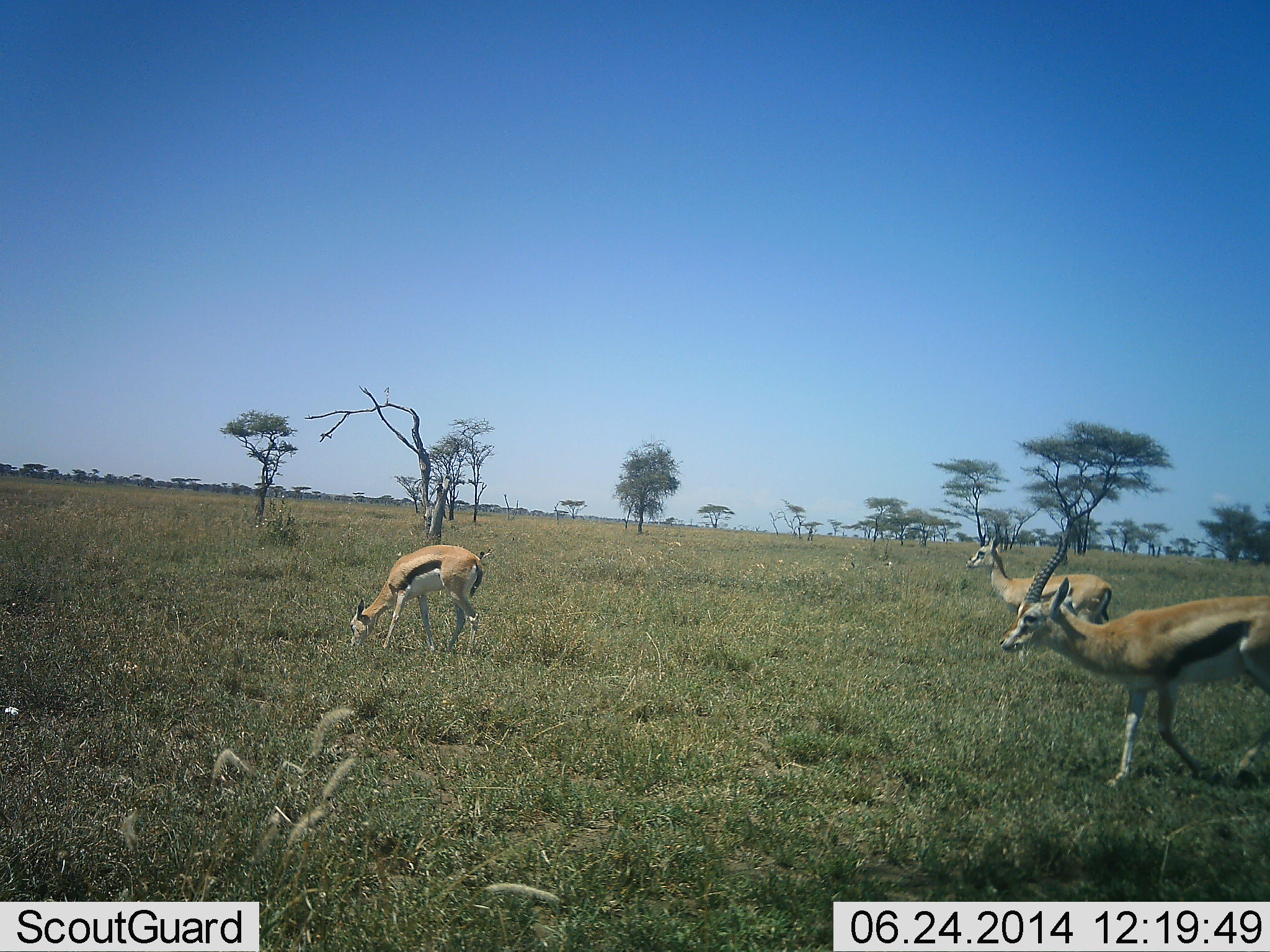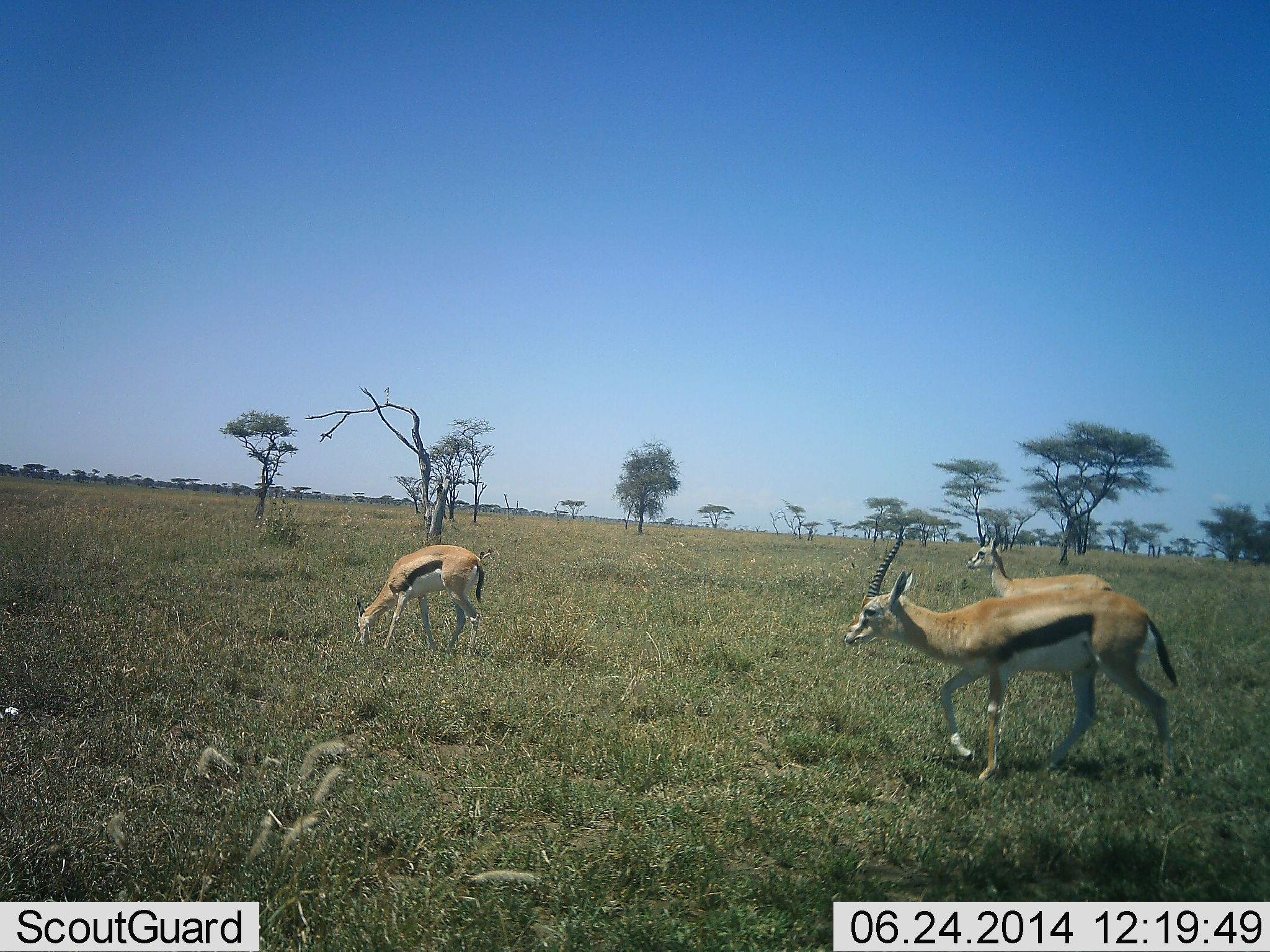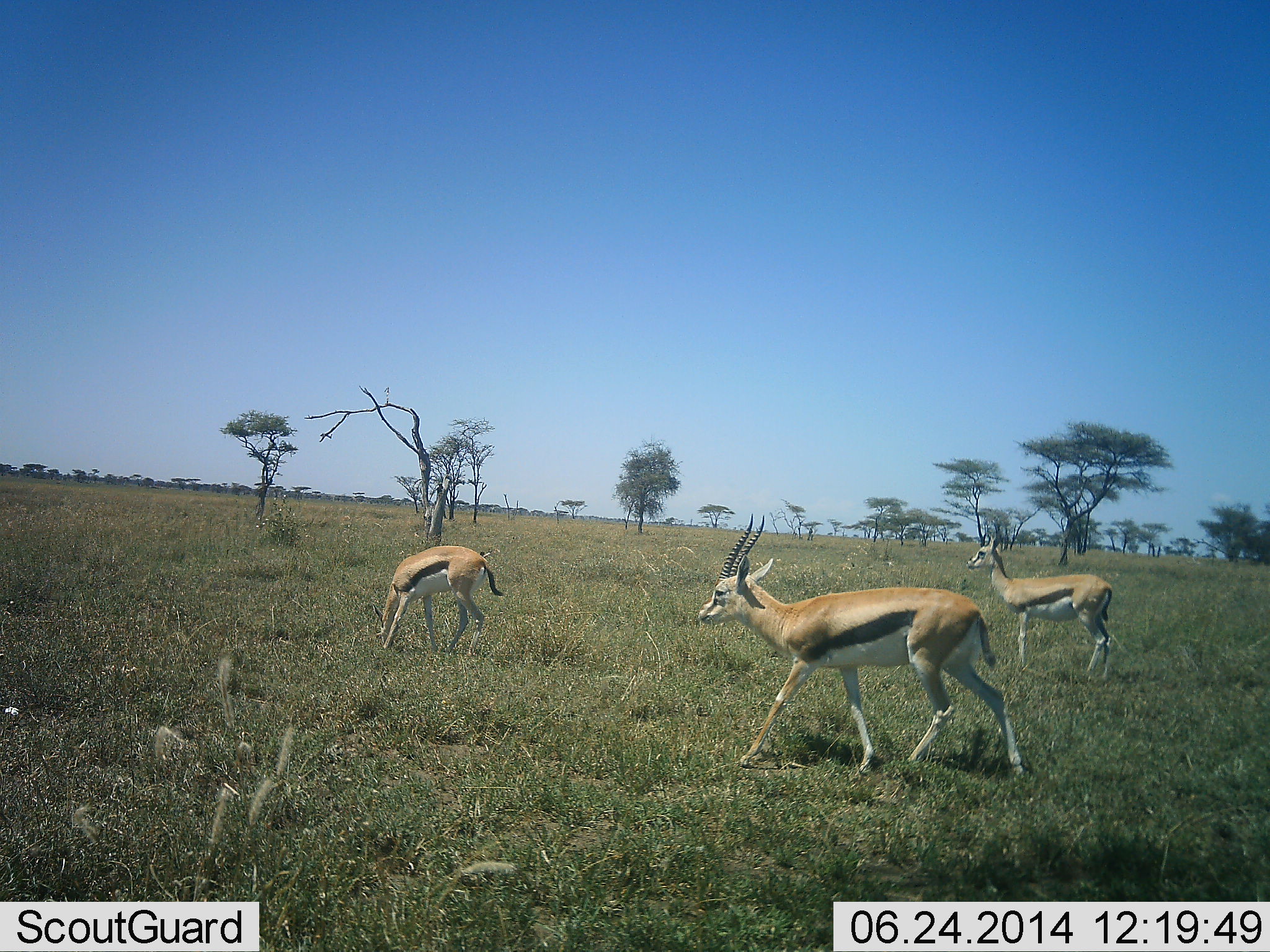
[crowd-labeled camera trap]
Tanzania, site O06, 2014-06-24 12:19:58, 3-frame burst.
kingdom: Animalia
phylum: Chordata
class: Mammalia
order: Artiodactyla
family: Bovidae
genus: Eudorcas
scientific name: Eudorcas thomsonii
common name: thomson's gazelle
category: gazellethomsons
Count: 3.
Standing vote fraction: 80%.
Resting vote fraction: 0%.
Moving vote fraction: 90%.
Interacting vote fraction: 0%.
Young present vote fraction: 0%.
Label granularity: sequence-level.